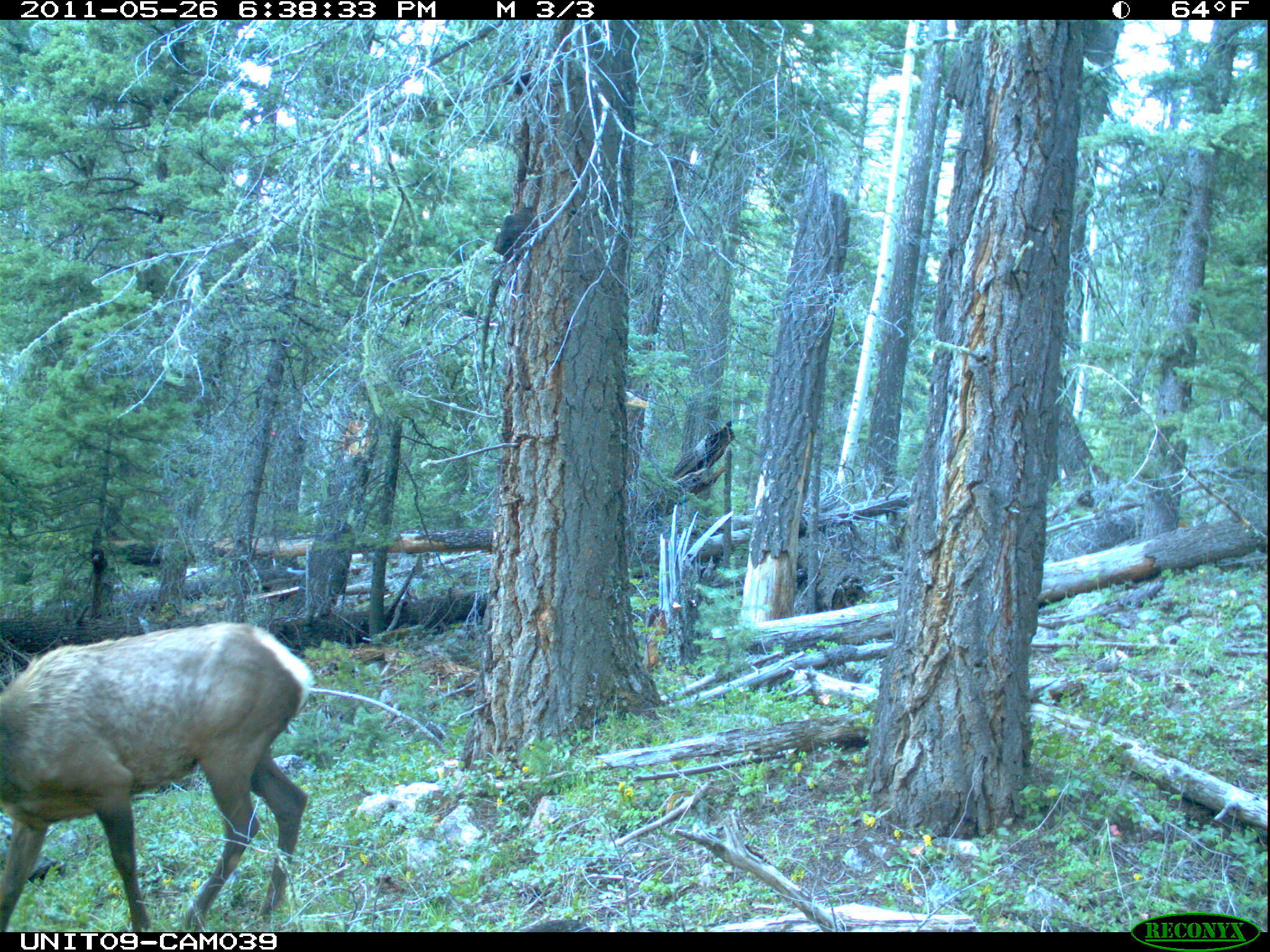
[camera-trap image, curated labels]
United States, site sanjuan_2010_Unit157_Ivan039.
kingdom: Animalia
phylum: Chordata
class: Mammalia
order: Artiodactyla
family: Cervidae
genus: Cervus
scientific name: Cervus elaphus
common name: red deer